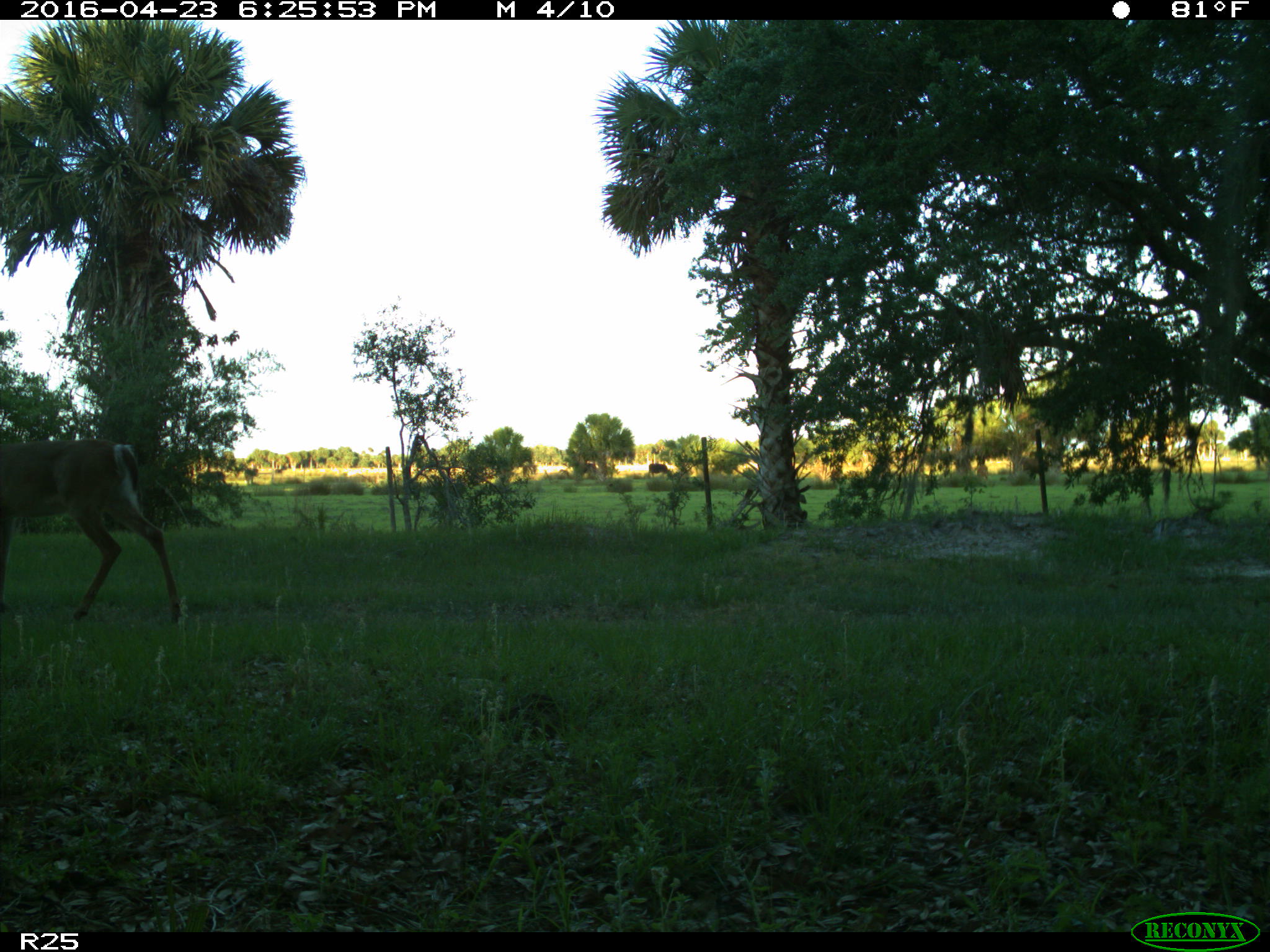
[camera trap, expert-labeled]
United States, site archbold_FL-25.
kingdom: Animalia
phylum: Chordata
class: Mammalia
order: Artiodactyla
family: Bovidae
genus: Bos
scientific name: Bos taurus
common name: domestic cow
Bos taurus (domestic cow).